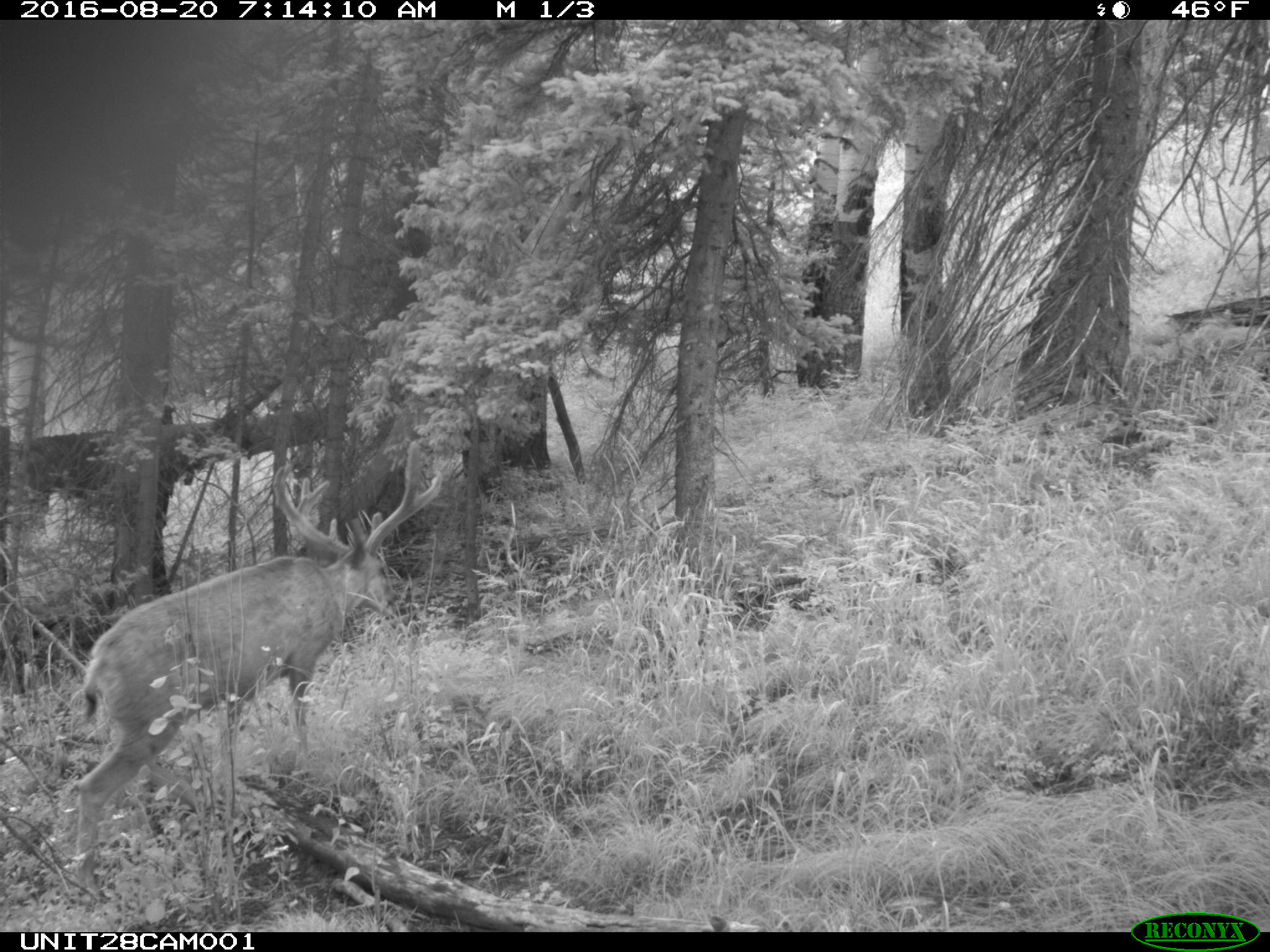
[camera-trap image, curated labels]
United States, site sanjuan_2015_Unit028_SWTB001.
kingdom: Animalia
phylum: Chordata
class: Mammalia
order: Artiodactyla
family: Cervidae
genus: Odocoileus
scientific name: Odocoileus hemionus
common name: mule deer